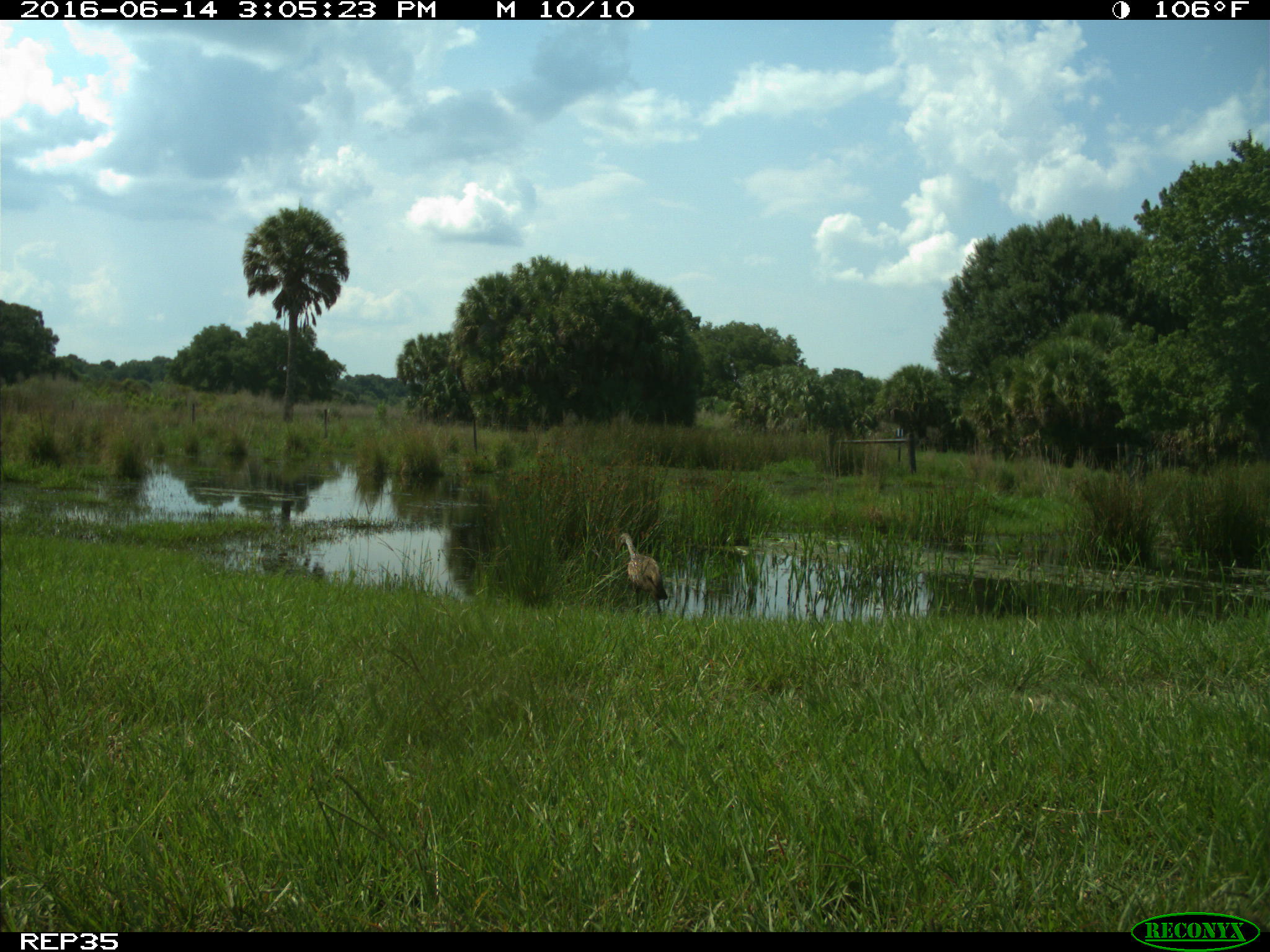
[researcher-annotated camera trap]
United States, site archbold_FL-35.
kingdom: Animalia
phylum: Chordata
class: Aves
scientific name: Aves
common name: birds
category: unidentified bird